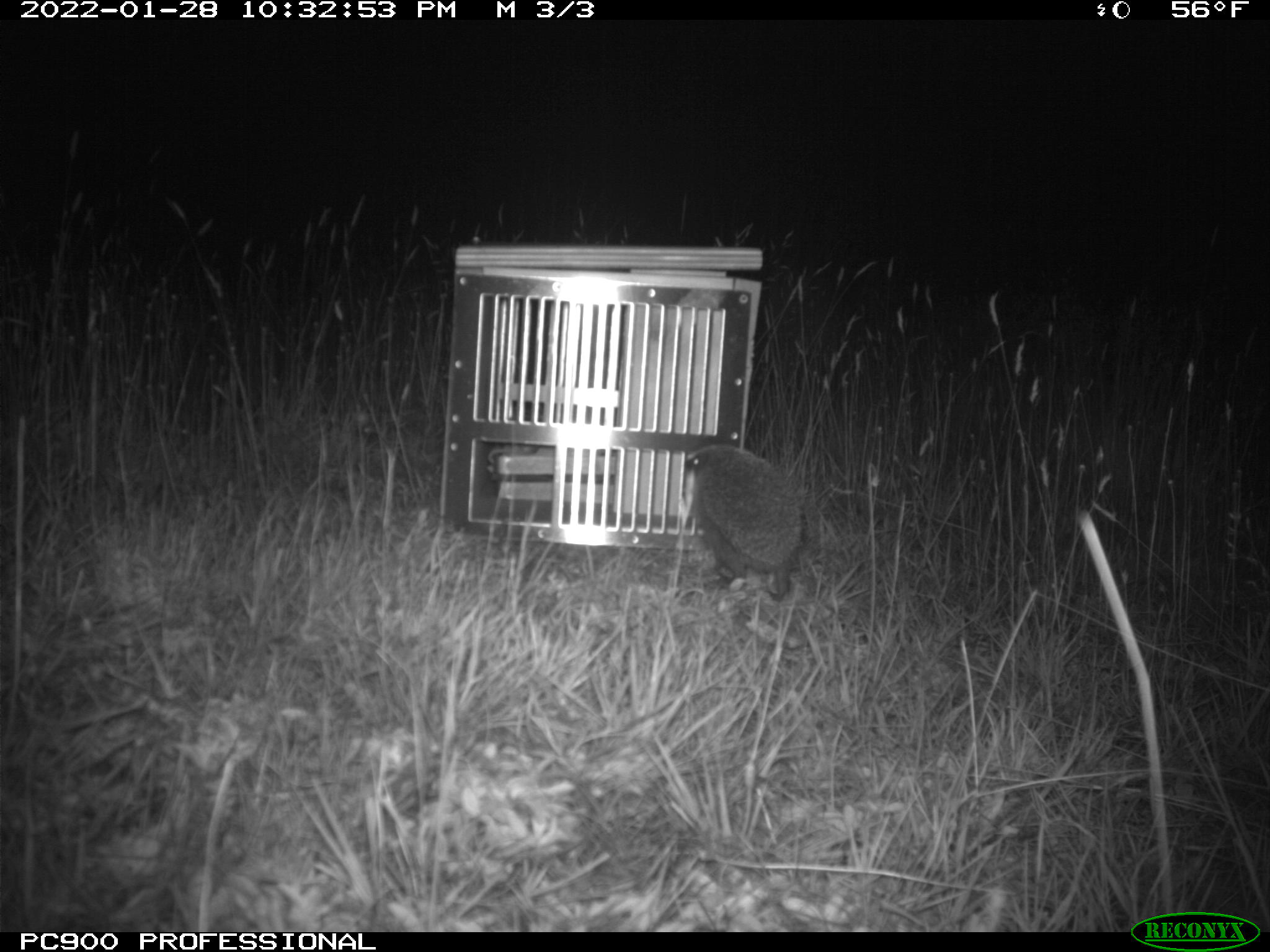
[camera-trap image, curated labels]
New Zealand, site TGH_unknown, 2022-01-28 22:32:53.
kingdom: Animalia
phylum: Chordata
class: Mammalia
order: Eulipotyphla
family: Erinaceidae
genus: Erinaceus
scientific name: Erinaceus europaeus europaeus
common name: european hedgehog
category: hedgehog